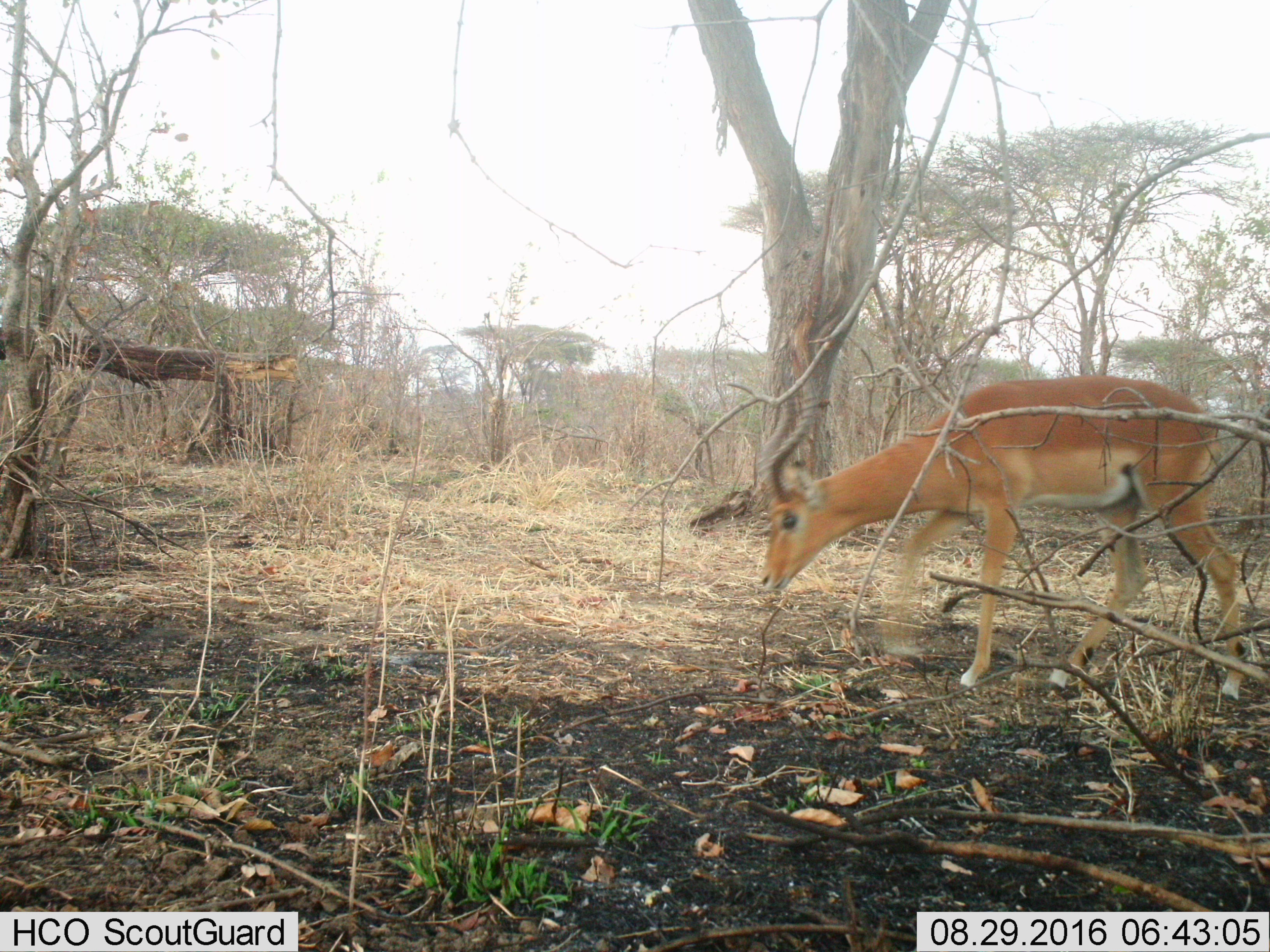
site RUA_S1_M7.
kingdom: Animalia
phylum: Chordata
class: Mammalia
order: Artiodactyla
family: Bovidae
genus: Aepyceros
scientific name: Aepyceros melampus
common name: impala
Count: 1.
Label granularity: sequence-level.